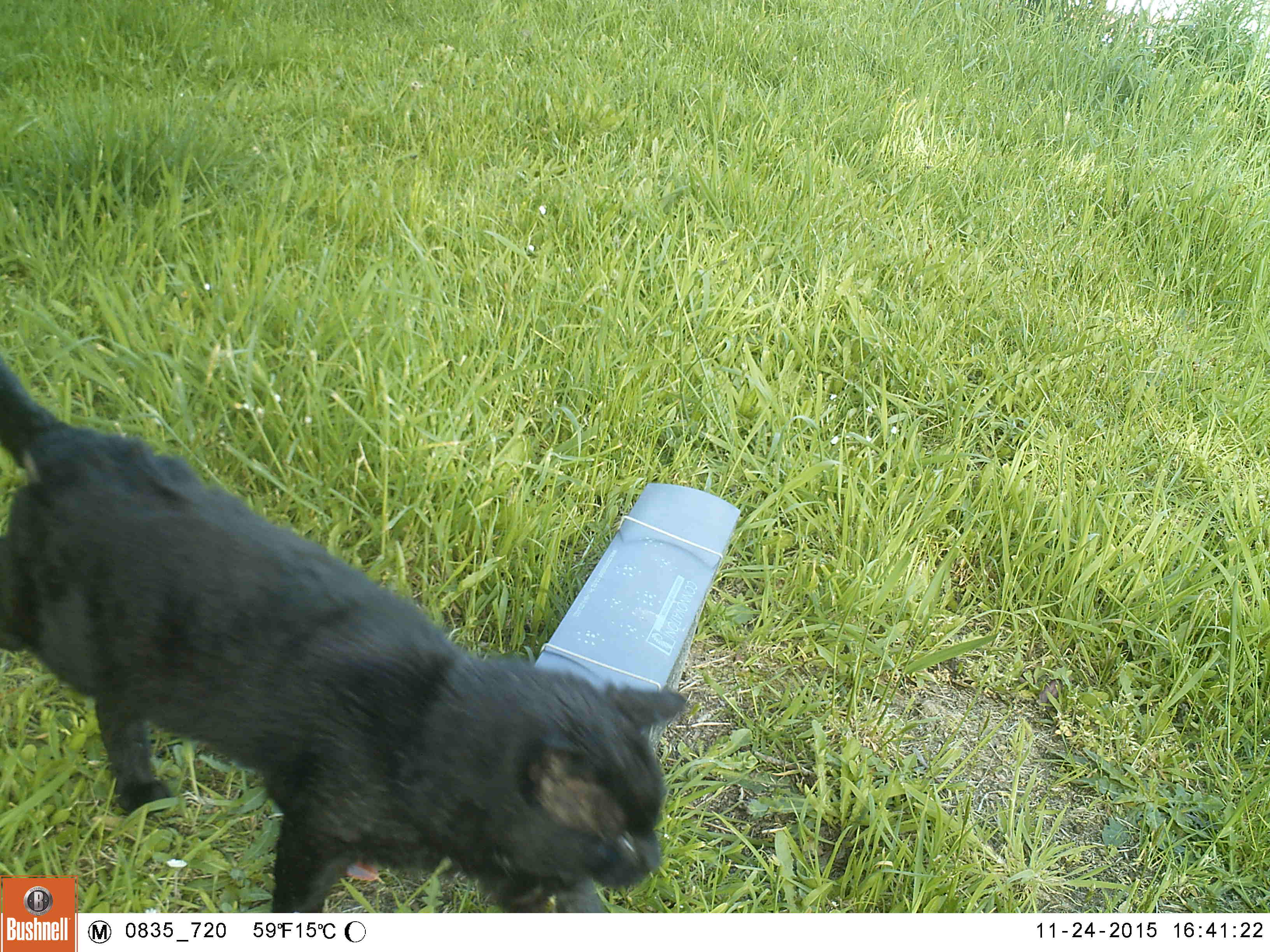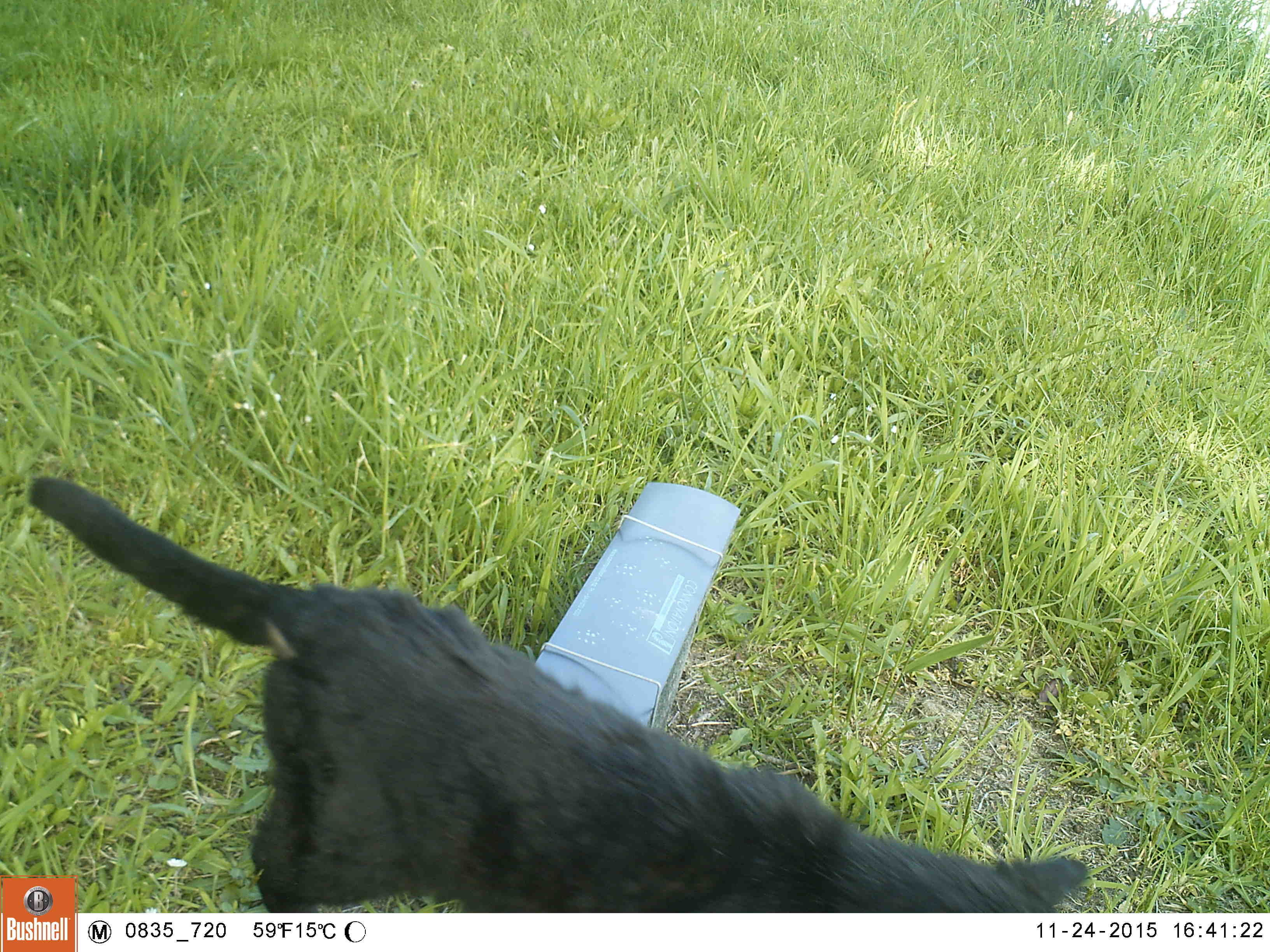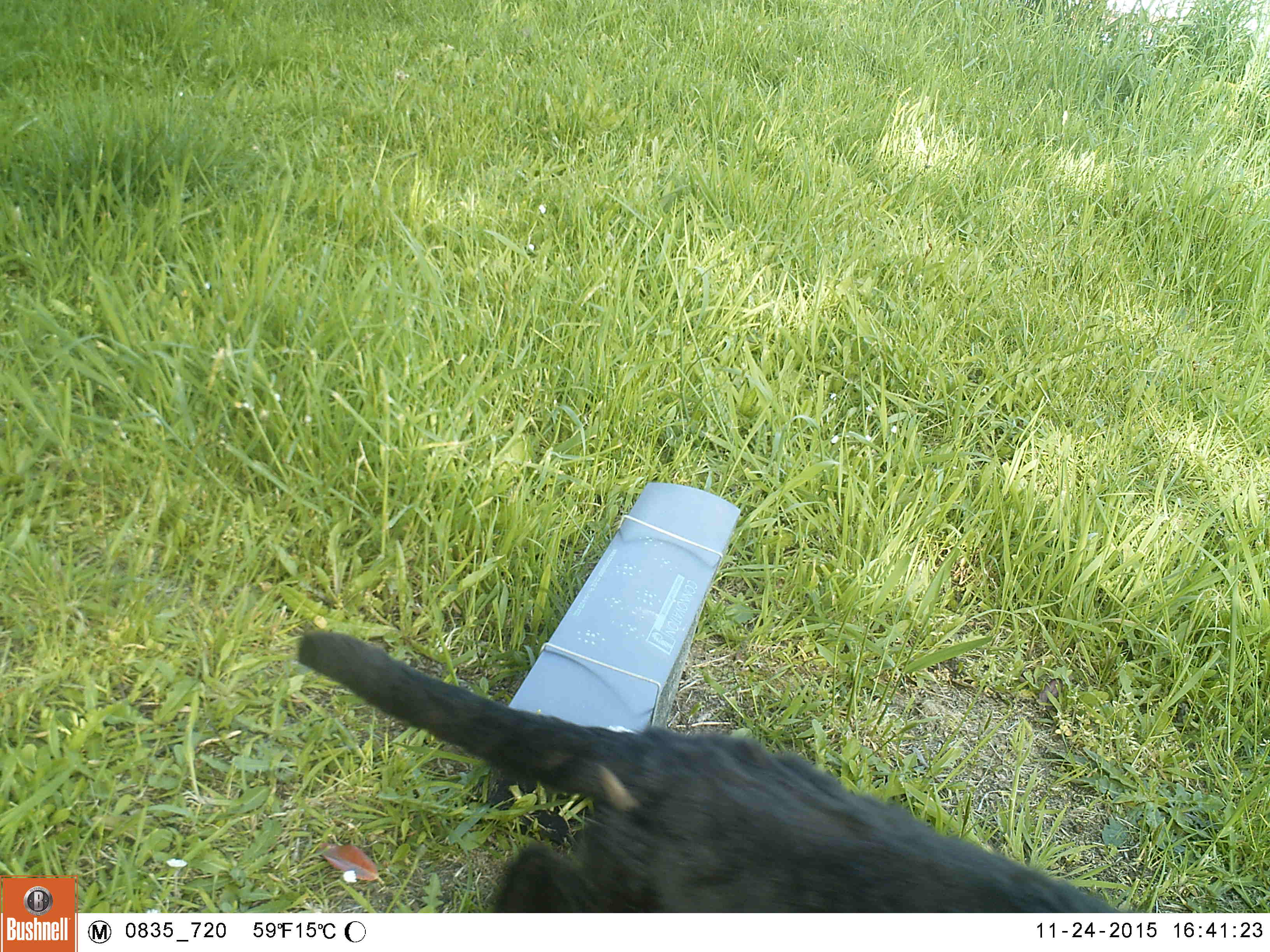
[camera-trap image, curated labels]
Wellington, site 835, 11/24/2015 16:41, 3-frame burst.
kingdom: Animalia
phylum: Chordata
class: Mammalia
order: Carnivora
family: Felidae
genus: Felis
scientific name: Felis catus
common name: cat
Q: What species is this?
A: Cat (Felis catus).